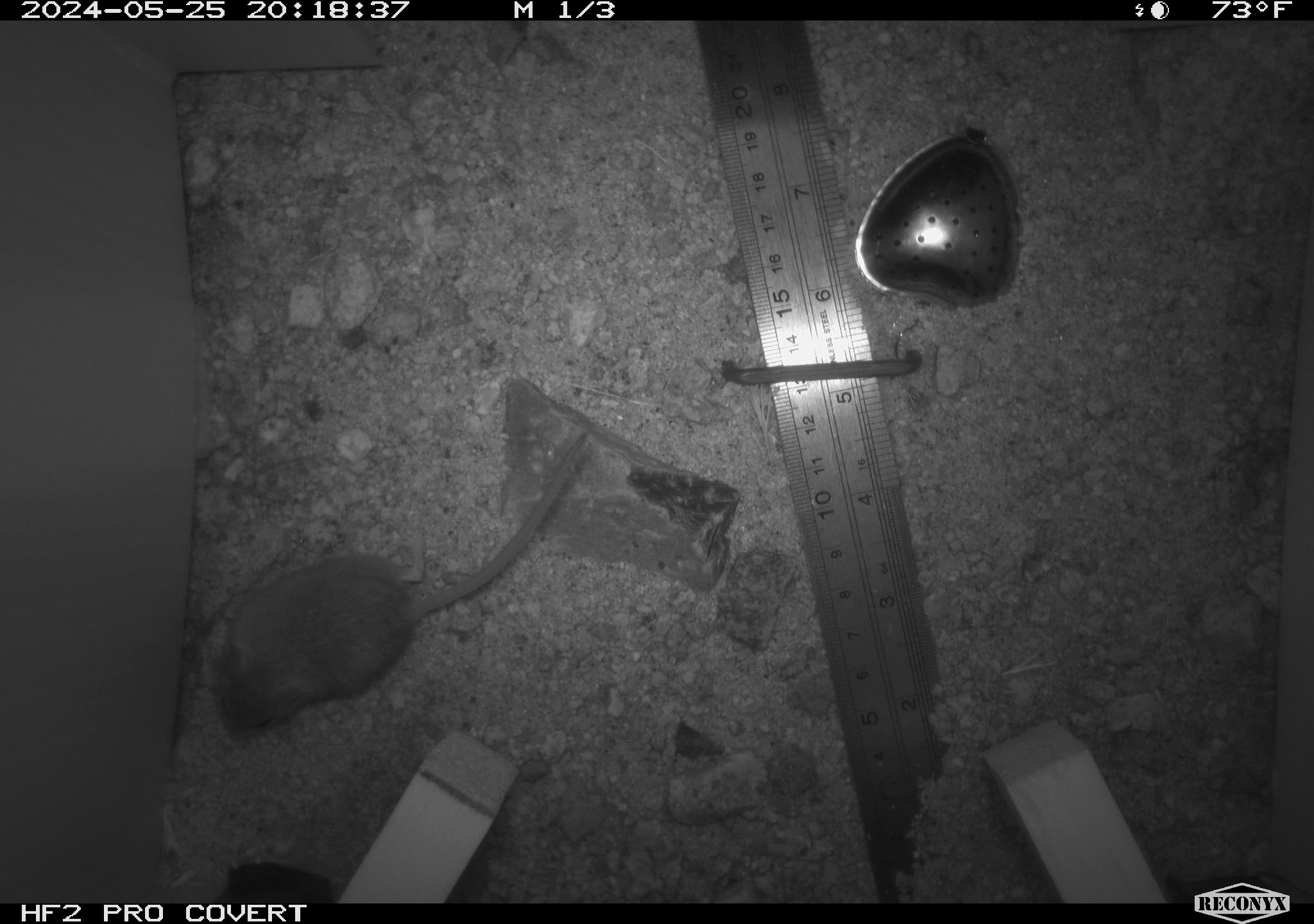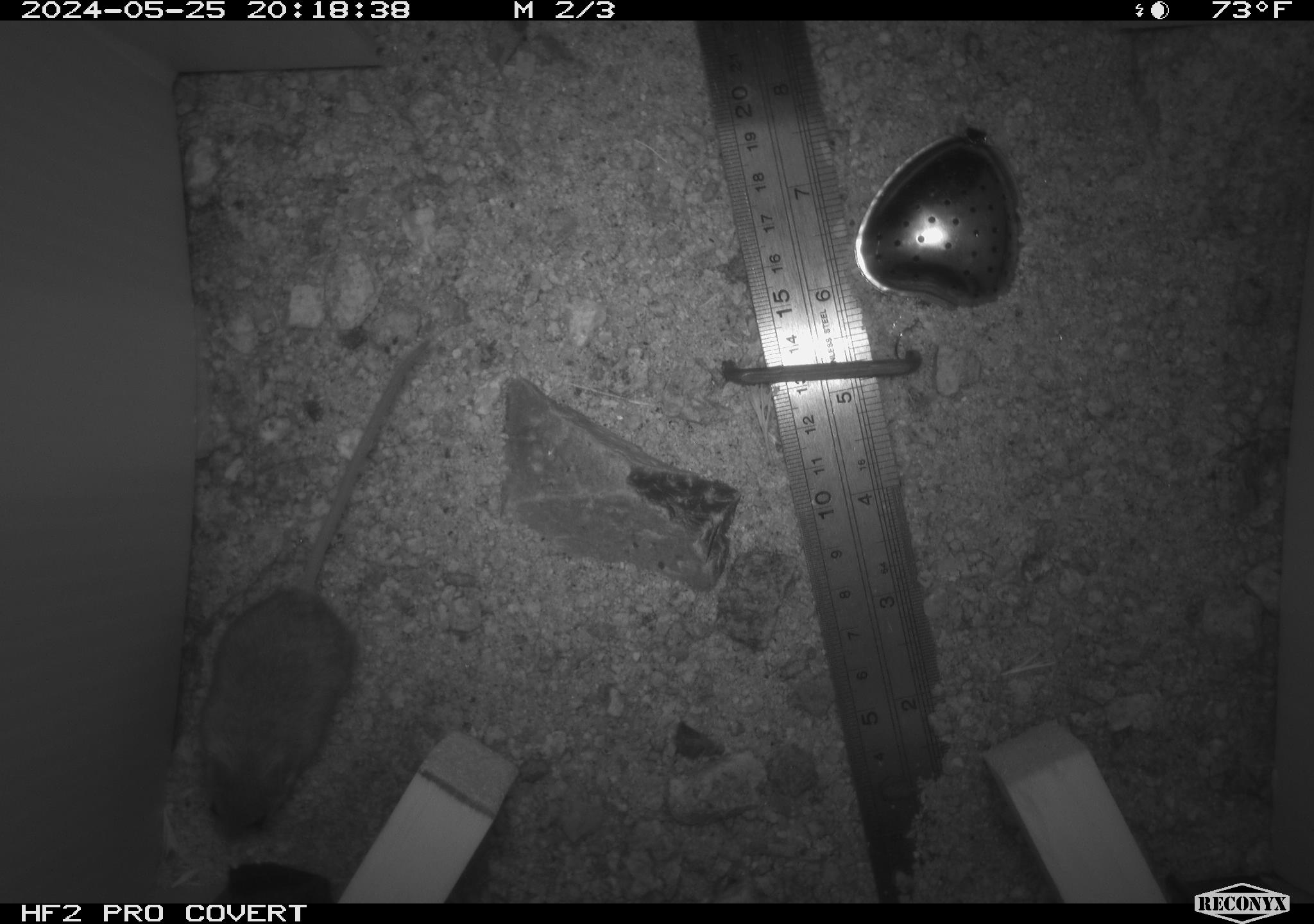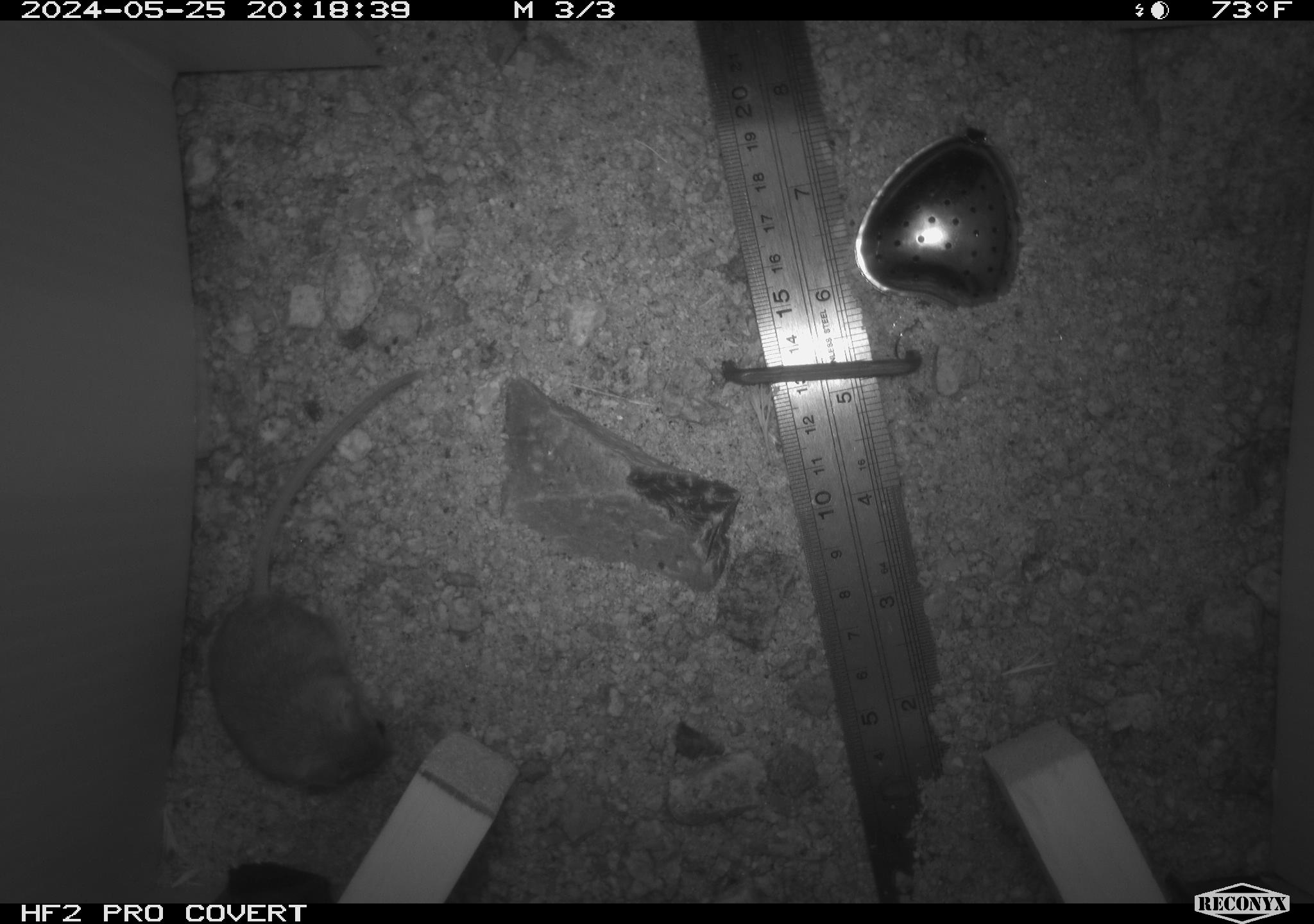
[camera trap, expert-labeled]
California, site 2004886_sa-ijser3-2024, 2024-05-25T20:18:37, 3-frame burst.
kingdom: Animalia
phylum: Chordata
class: Mammalia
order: Rodentia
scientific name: Rodentia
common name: mouse species